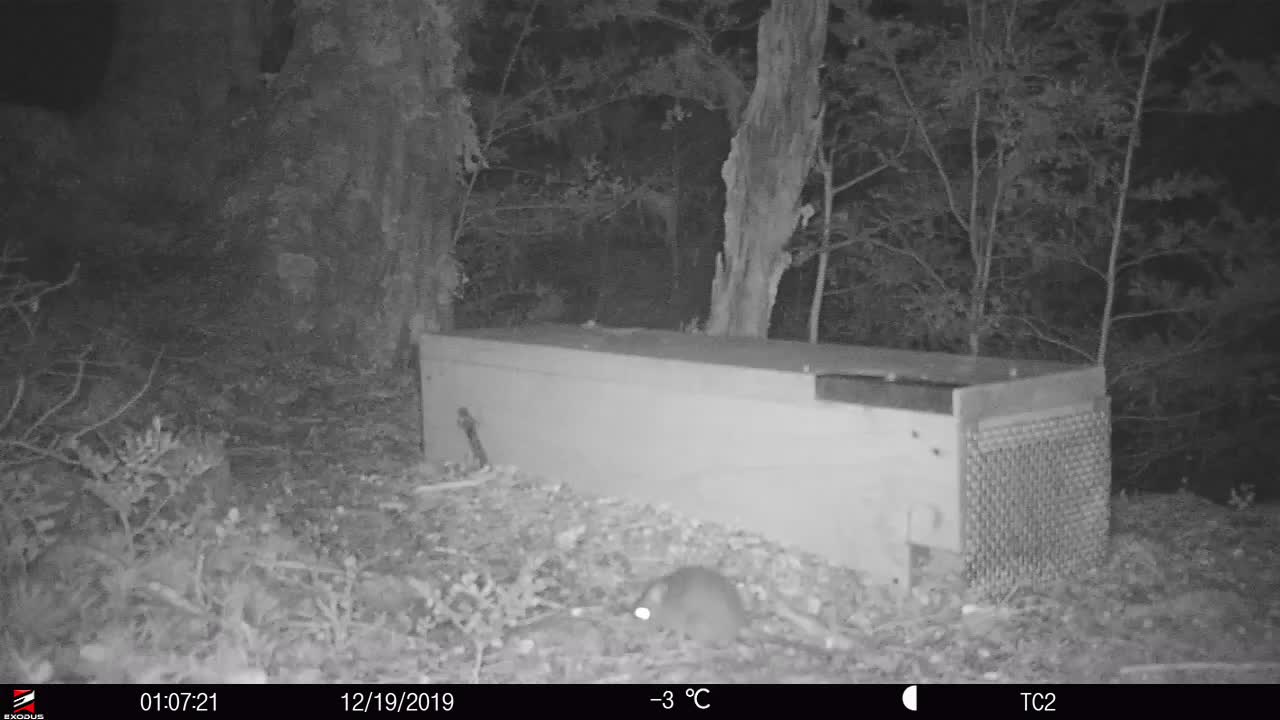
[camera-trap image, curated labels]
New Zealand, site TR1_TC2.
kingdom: Animalia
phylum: Chordata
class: Mammalia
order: Rodentia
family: Muridae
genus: Rattus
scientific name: Rattus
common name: rat